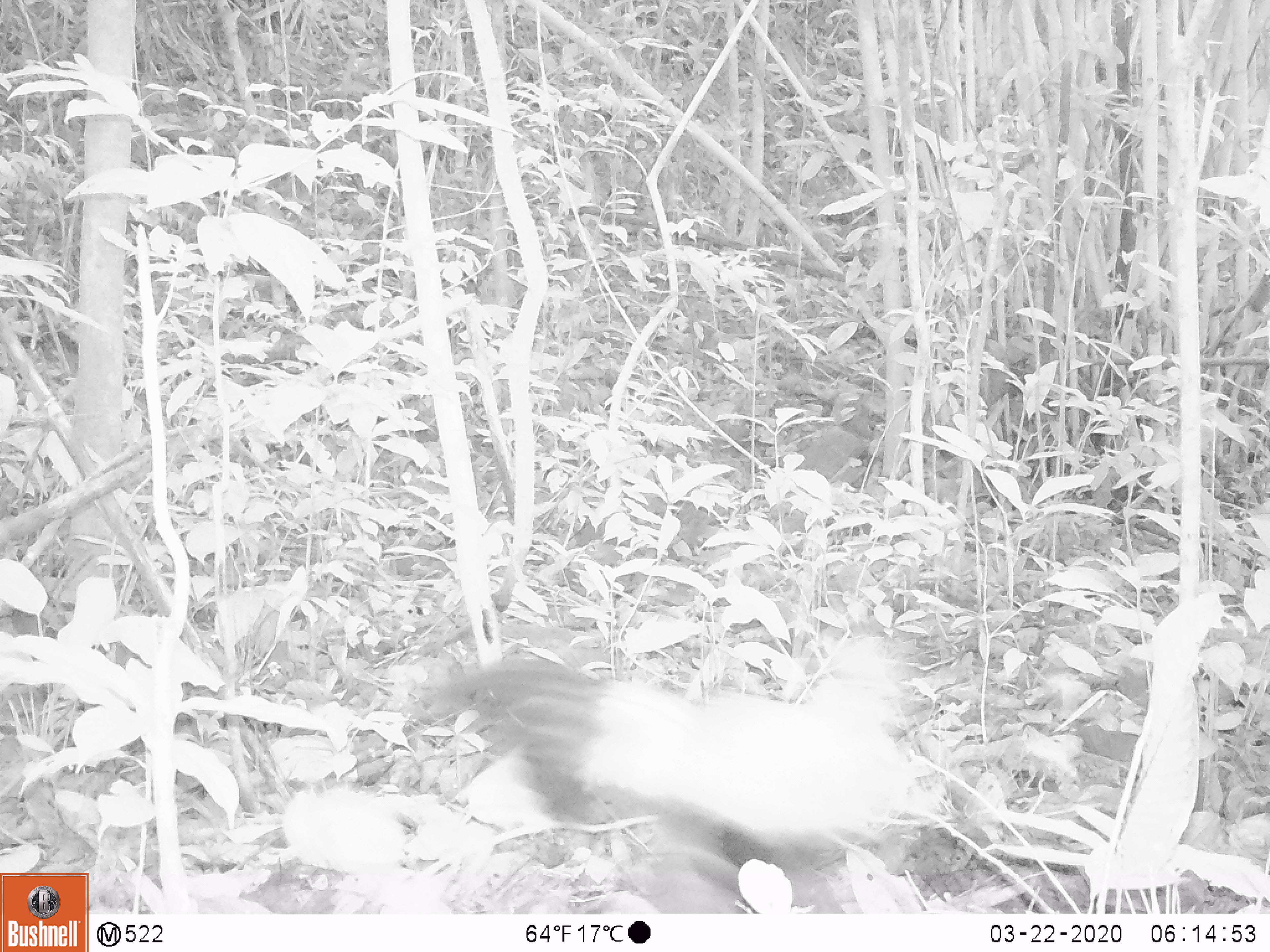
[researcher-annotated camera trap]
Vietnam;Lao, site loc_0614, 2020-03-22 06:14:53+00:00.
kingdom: Animalia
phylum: Chordata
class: Aves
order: Galliformes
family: Phasianidae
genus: Gallus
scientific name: Gallus gallus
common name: red junglefowl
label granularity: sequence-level